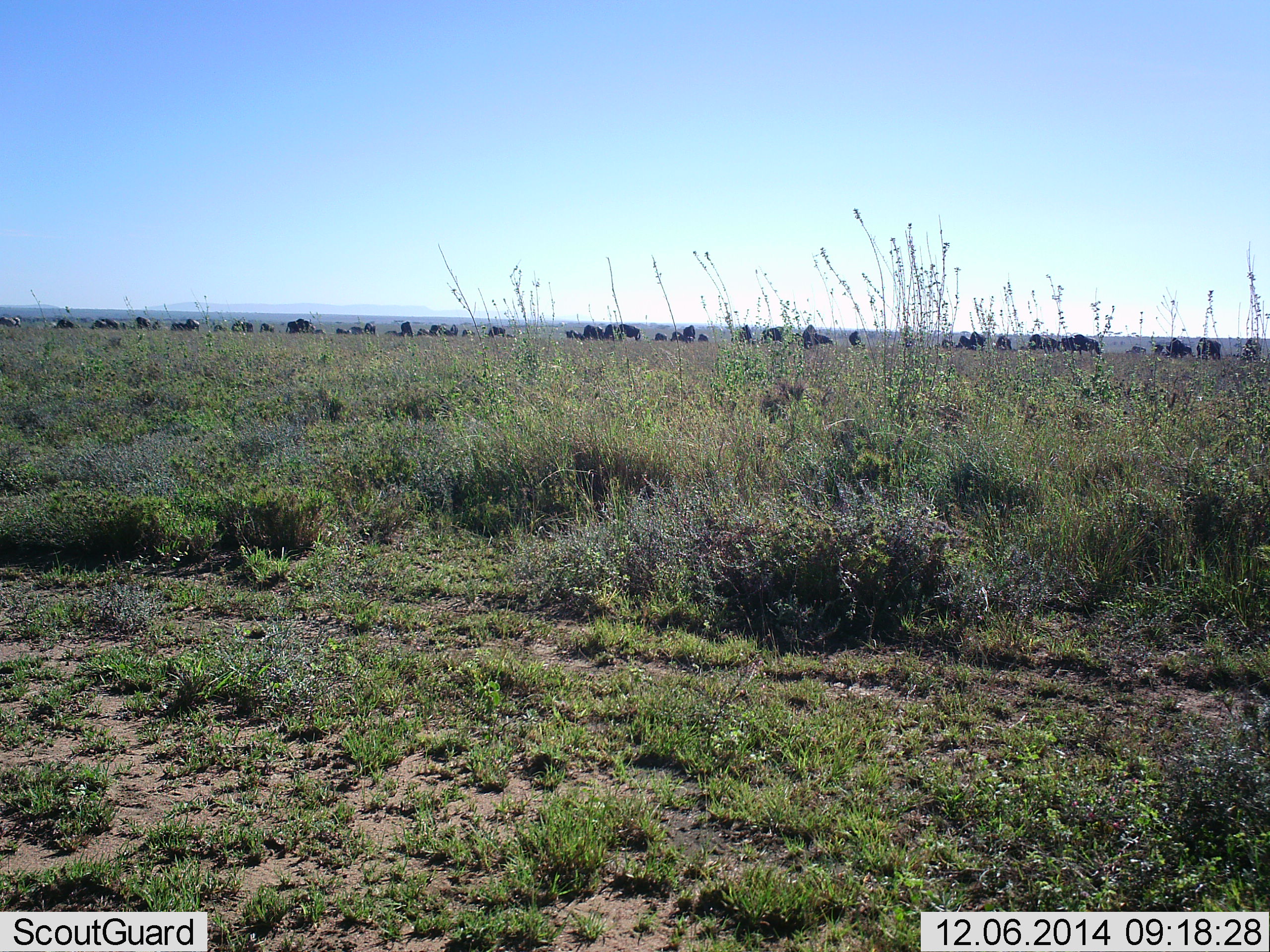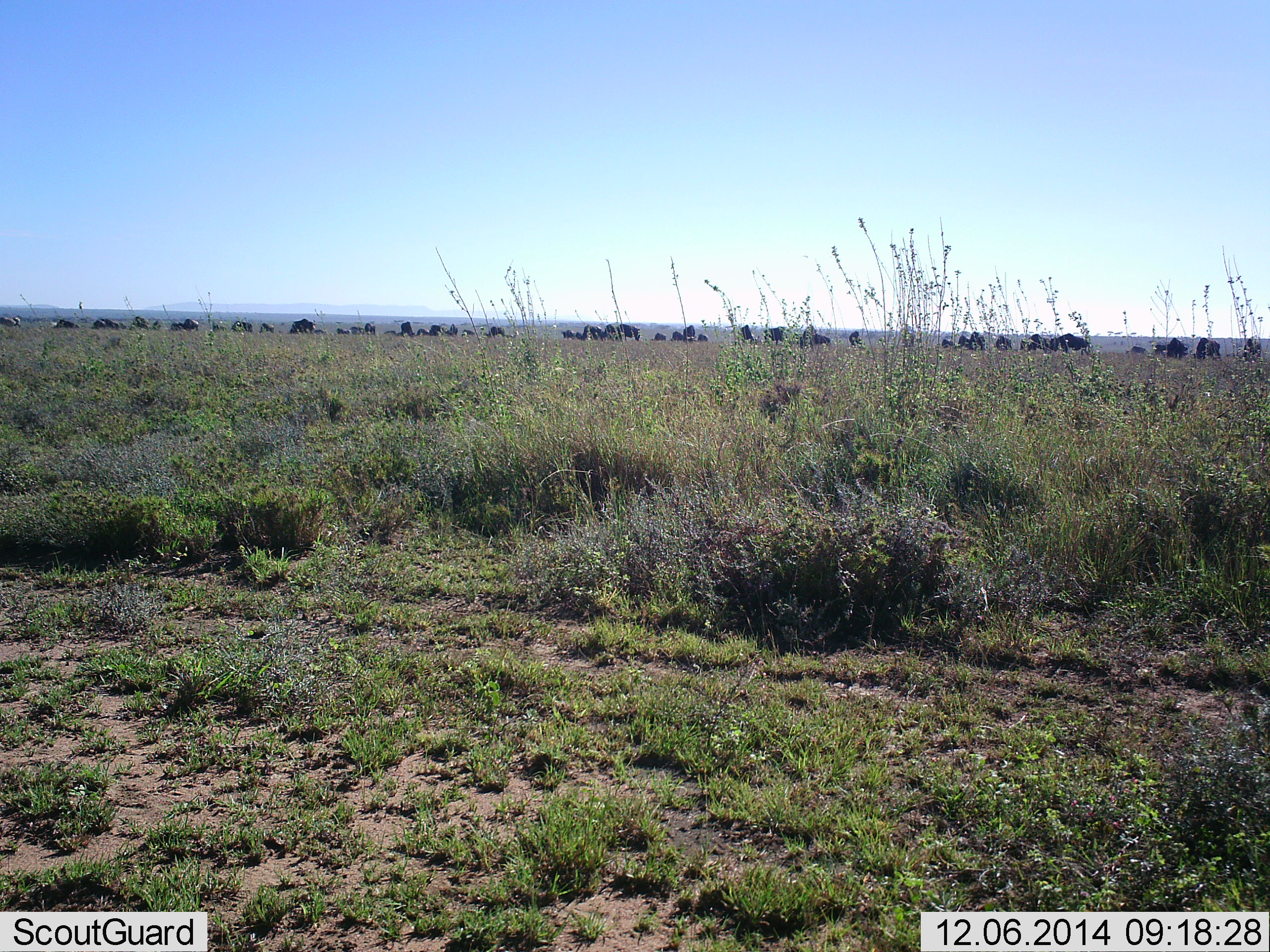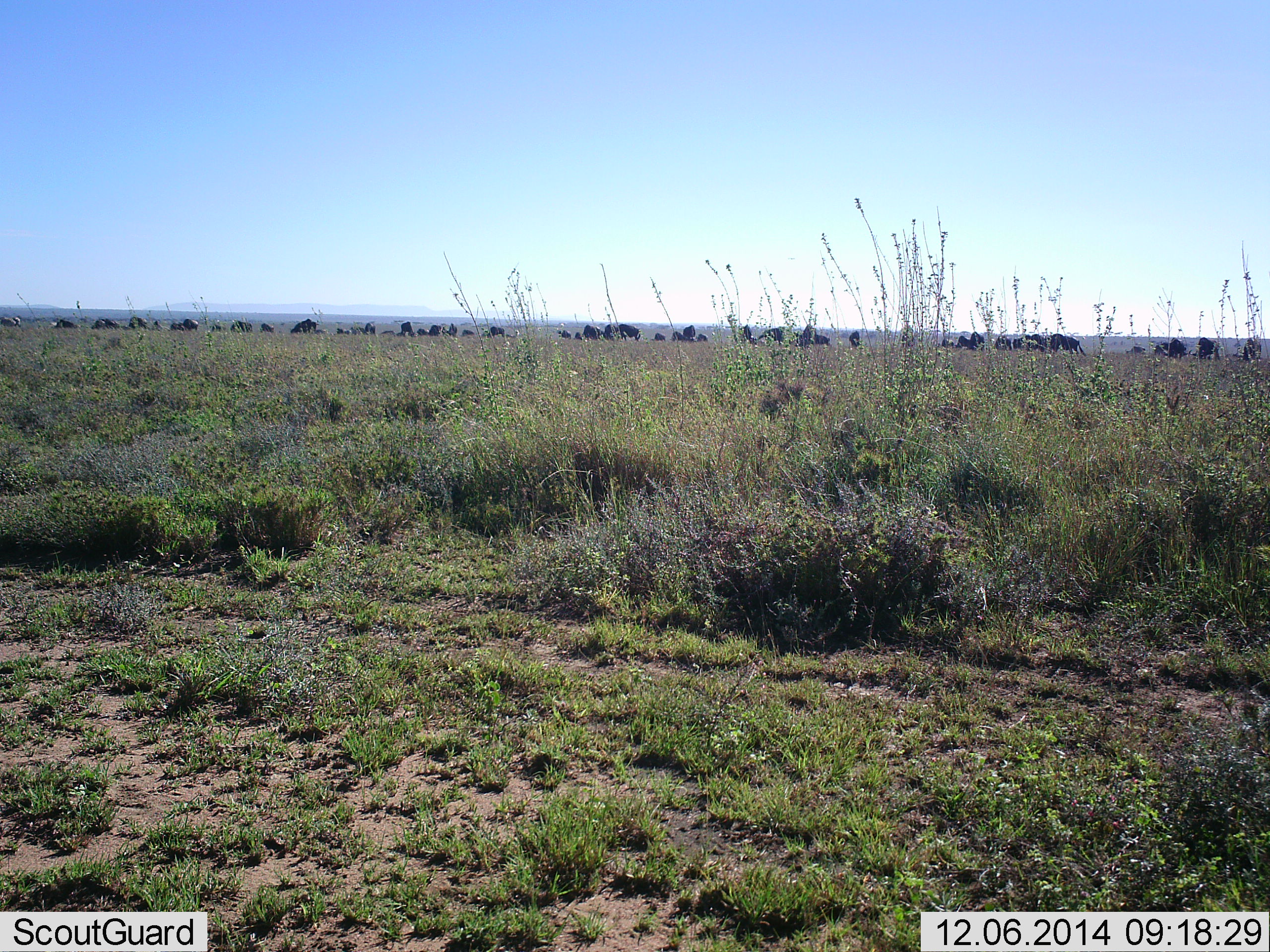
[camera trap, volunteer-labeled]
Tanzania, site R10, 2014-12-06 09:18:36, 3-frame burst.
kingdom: Animalia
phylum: Chordata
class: Mammalia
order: Artiodactyla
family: Bovidae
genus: Connochaetes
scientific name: Connochaetes taurinus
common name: blue wildebeest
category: wildebeest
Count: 51+.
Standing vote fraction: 70%.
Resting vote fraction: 0%.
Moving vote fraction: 50%.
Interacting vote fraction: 0%.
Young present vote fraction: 0%.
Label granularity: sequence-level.